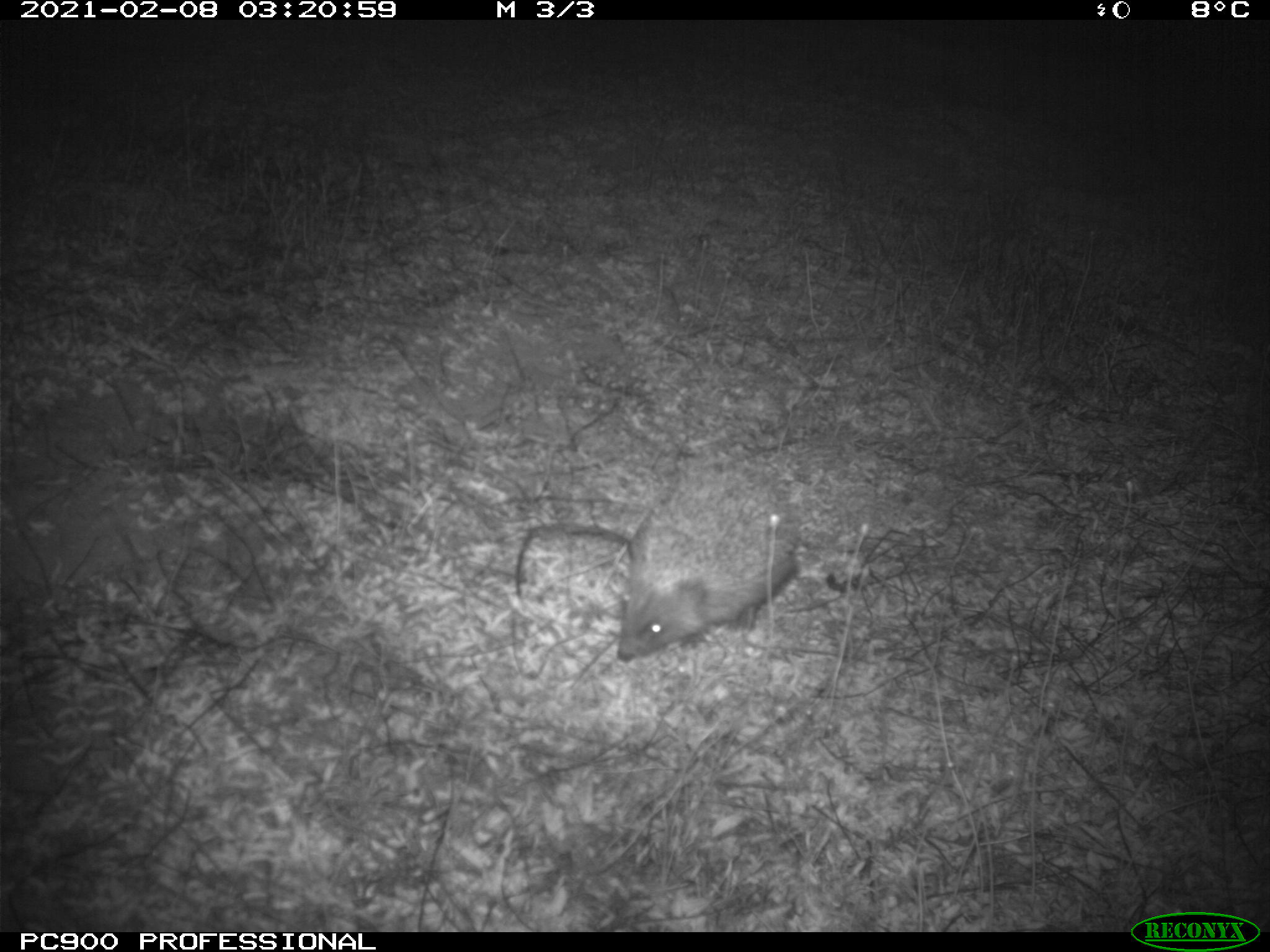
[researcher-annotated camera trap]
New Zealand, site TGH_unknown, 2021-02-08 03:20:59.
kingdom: Animalia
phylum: Chordata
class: Mammalia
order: Eulipotyphla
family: Erinaceidae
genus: Erinaceus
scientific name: Erinaceus europaeus europaeus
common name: european hedgehog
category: hedgehog